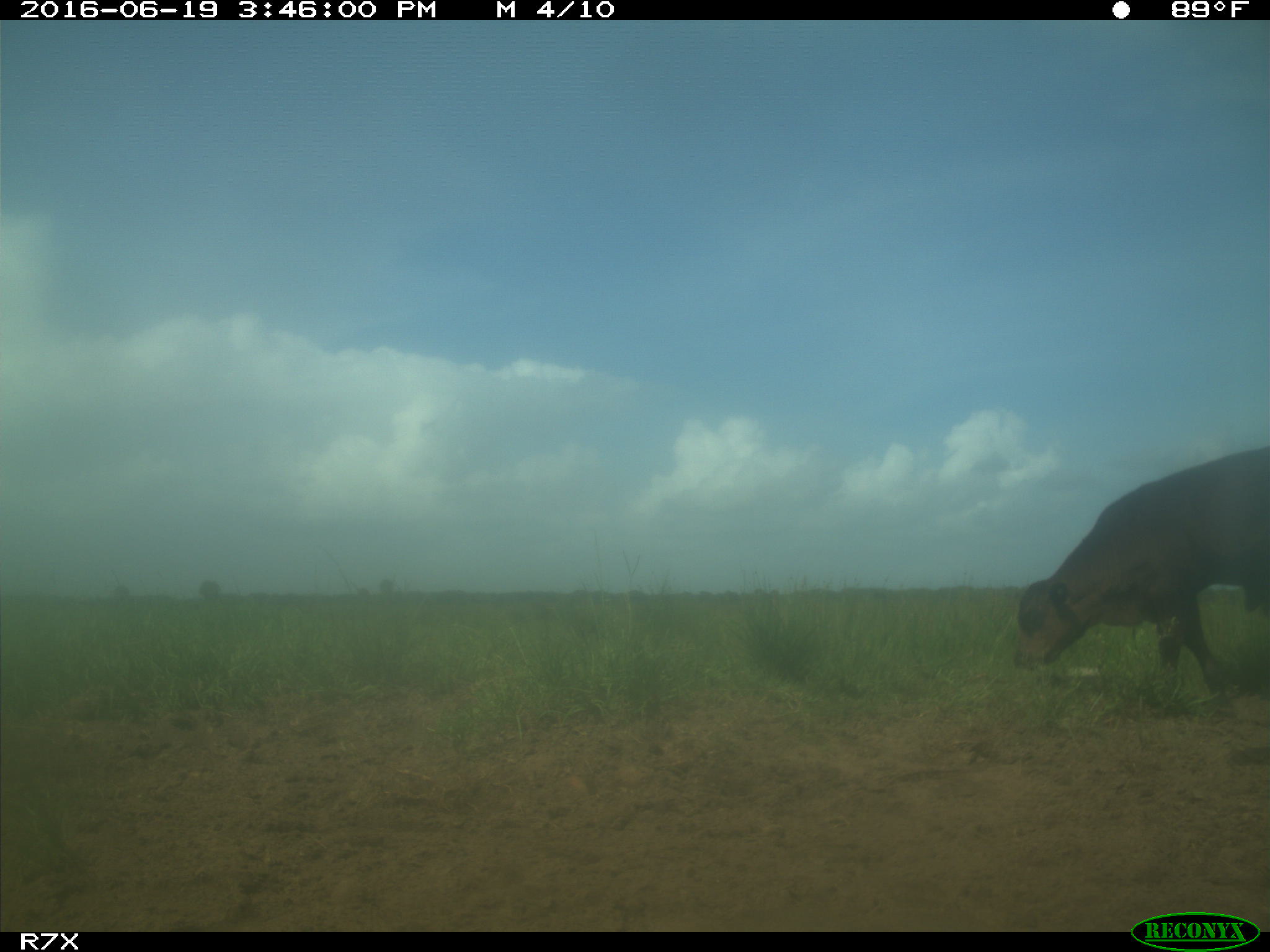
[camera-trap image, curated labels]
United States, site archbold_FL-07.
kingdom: Animalia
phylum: Chordata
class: Mammalia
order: Artiodactyla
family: Bovidae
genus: Bos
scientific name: Bos taurus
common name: domestic cow